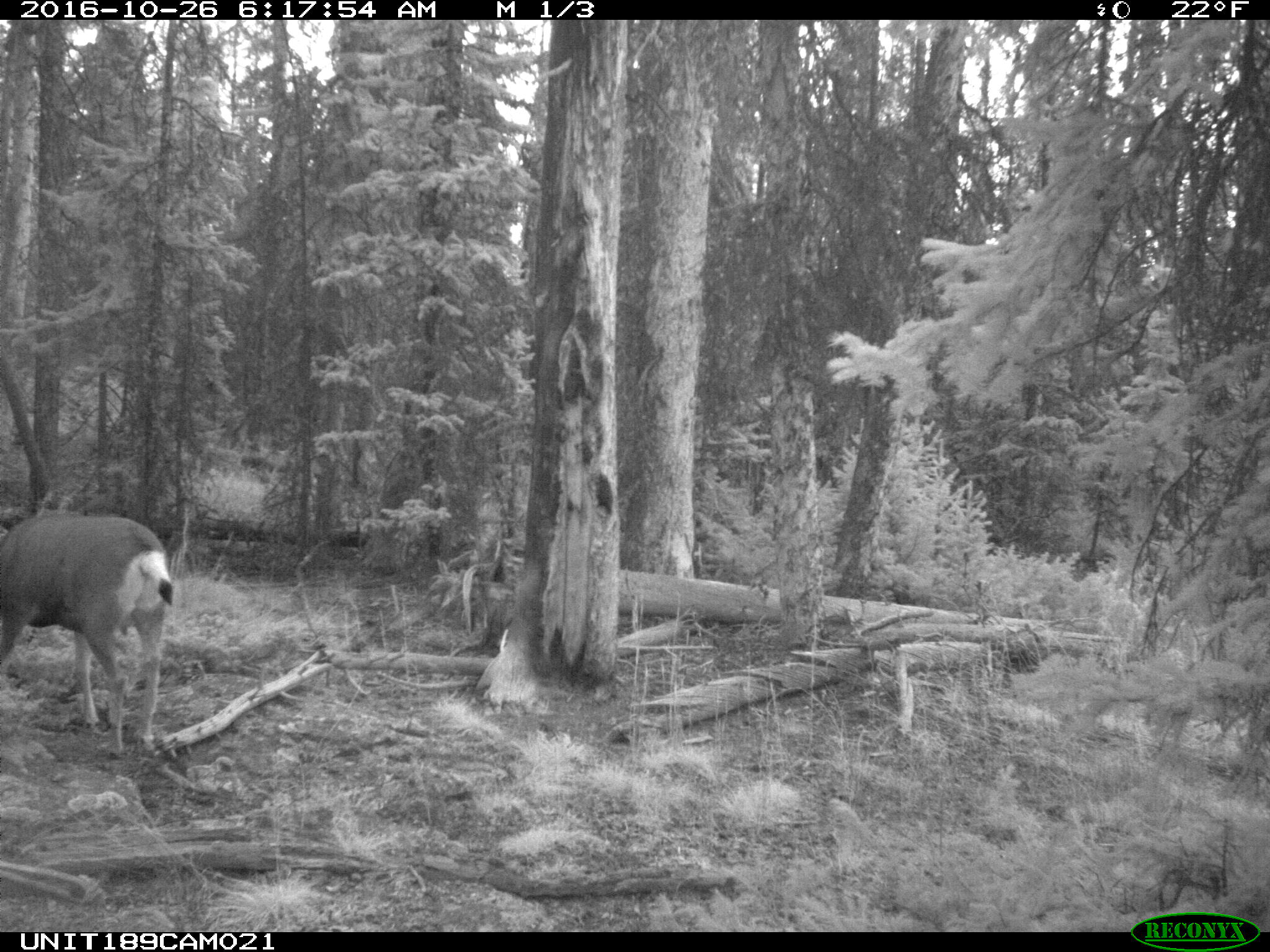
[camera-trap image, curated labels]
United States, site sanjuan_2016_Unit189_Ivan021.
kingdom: Animalia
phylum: Chordata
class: Mammalia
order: Artiodactyla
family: Cervidae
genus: Odocoileus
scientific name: Odocoileus hemionus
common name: mule deer